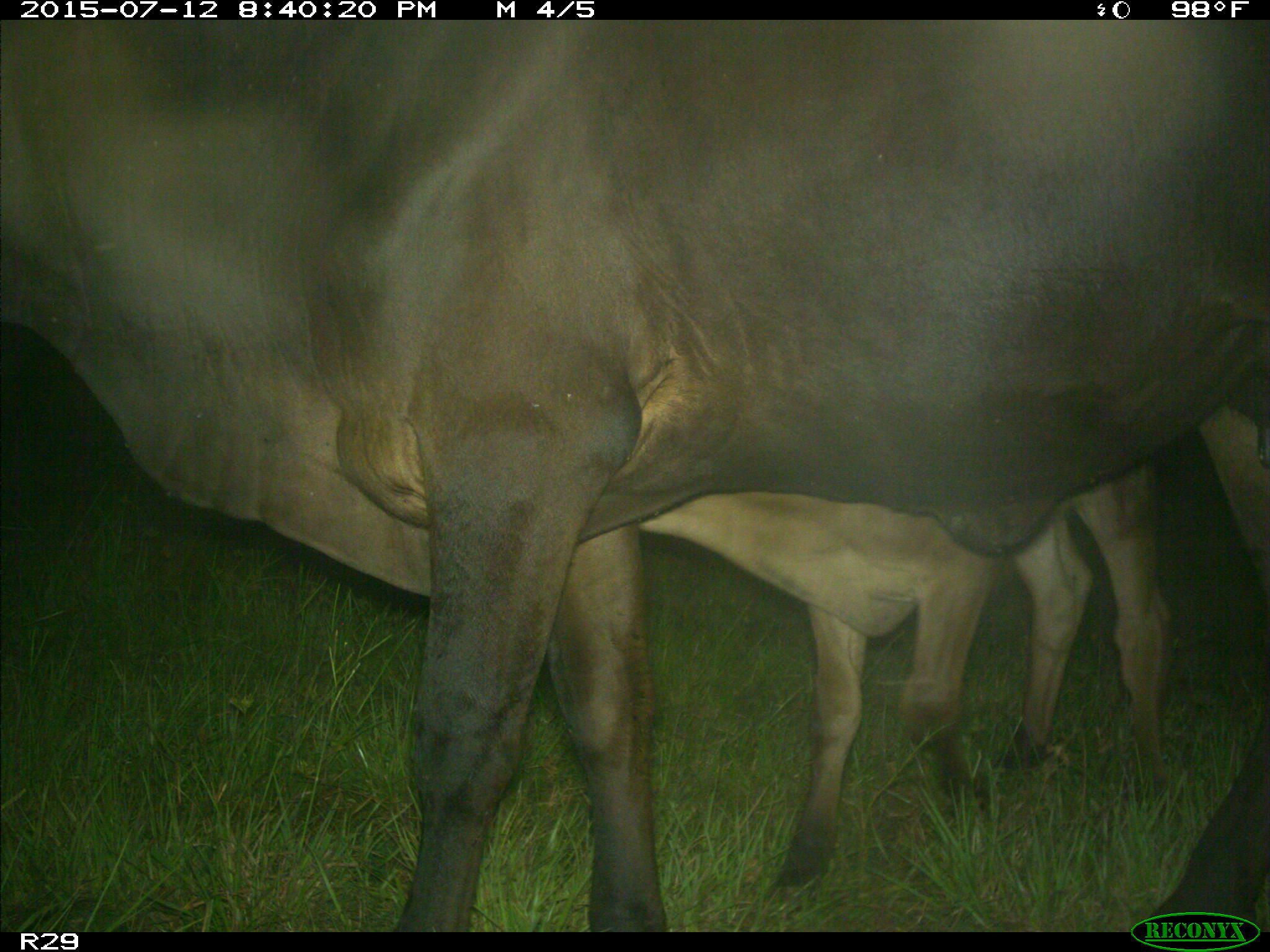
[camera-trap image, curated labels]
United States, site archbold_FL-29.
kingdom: Animalia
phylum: Chordata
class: Mammalia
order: Artiodactyla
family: Bovidae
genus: Bos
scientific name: Bos taurus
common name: domestic cow